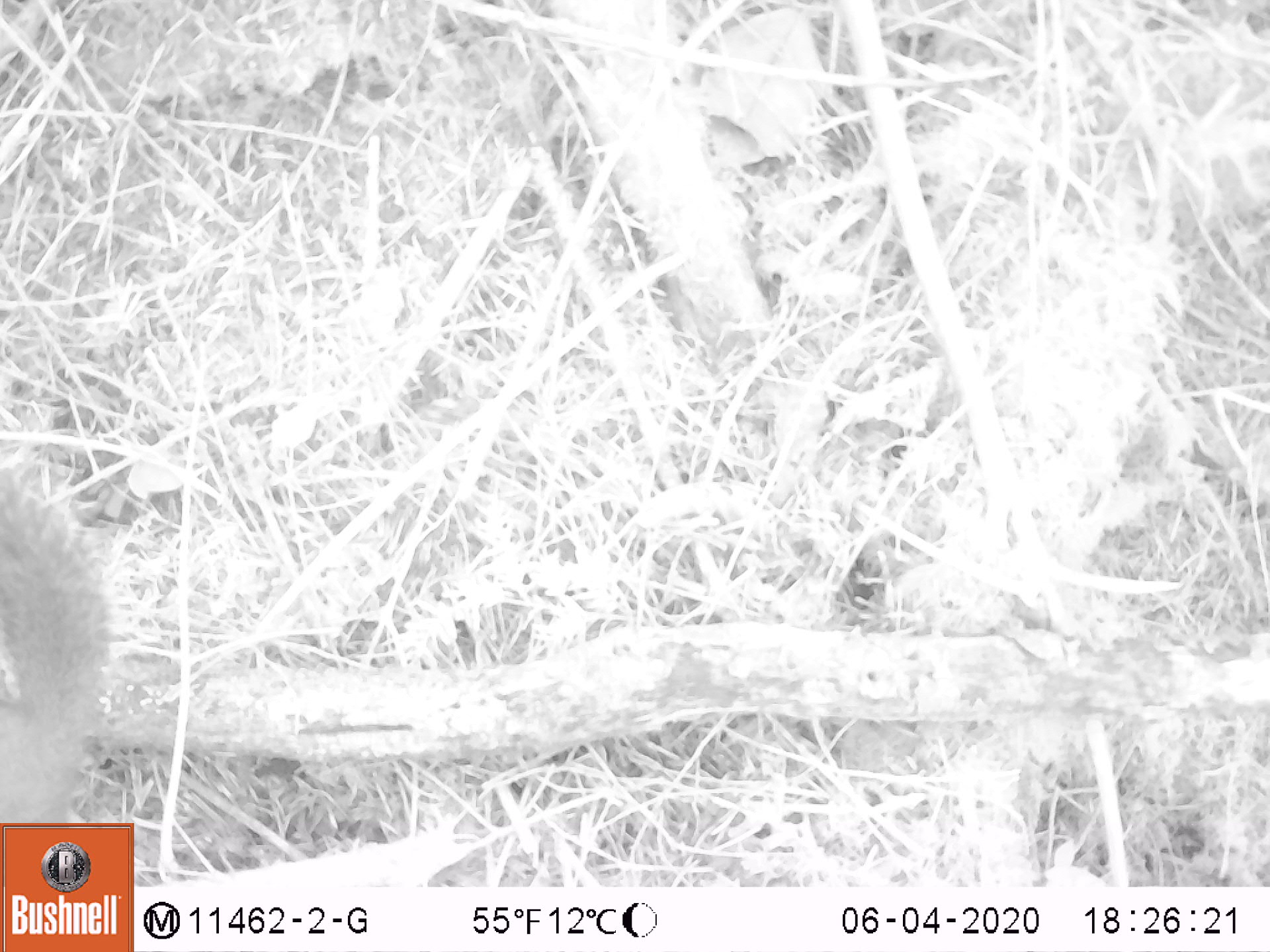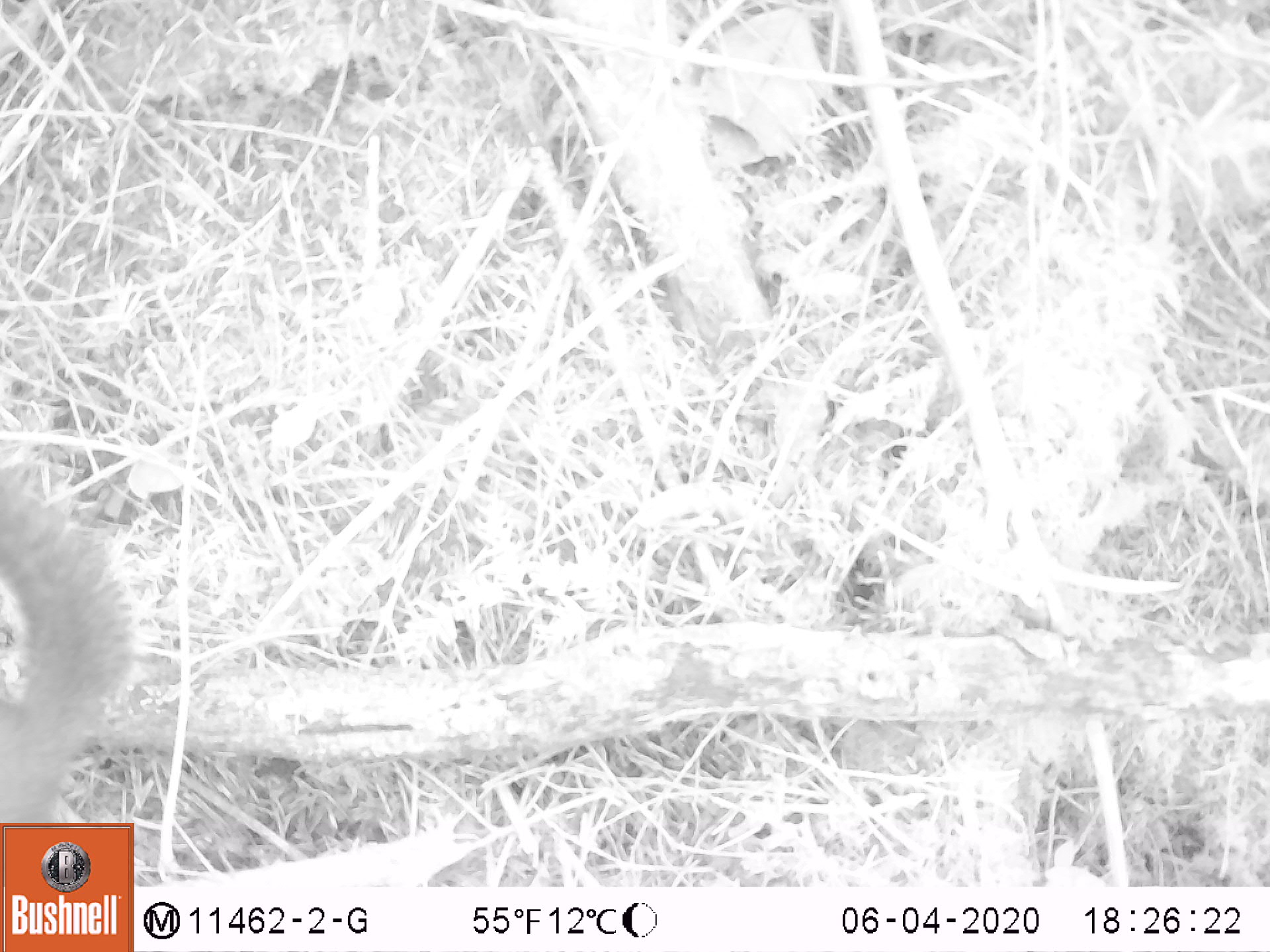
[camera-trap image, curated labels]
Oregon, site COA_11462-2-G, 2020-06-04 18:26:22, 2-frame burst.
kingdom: Animalia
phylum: Chordata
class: Mammalia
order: Rodentia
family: Sciuridae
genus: Tamiasciurus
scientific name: Tamiasciurus douglasii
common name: douglas squirrel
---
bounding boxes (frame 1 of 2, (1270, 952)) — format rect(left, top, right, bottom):
douglas squirrel: rect(1, 465, 117, 821)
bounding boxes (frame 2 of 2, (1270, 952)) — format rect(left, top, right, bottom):
douglas squirrel: rect(0, 494, 133, 818)